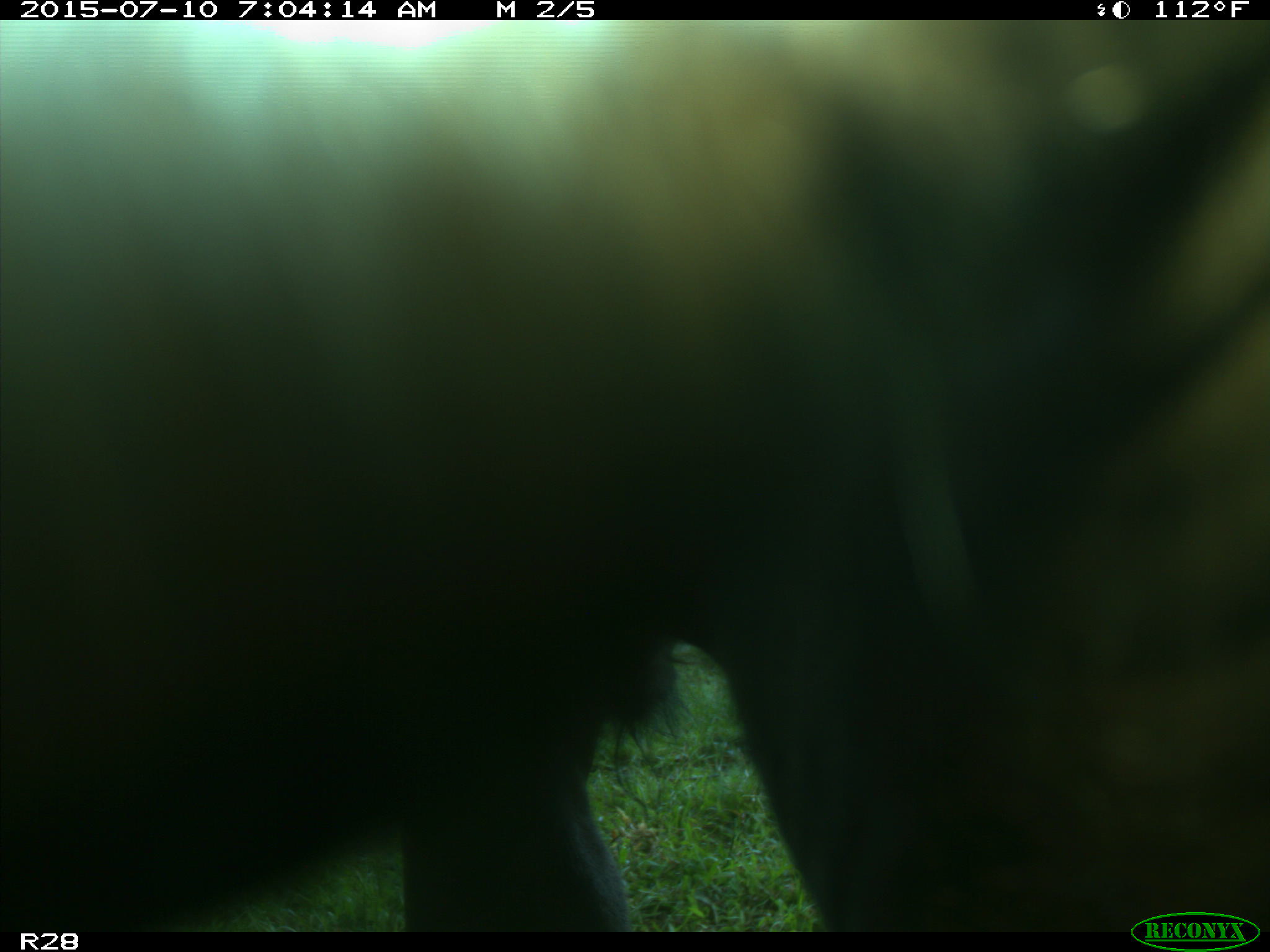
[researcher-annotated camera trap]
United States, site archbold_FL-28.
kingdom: Animalia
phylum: Chordata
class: Mammalia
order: Artiodactyla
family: Bovidae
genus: Bos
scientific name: Bos taurus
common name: domestic cow